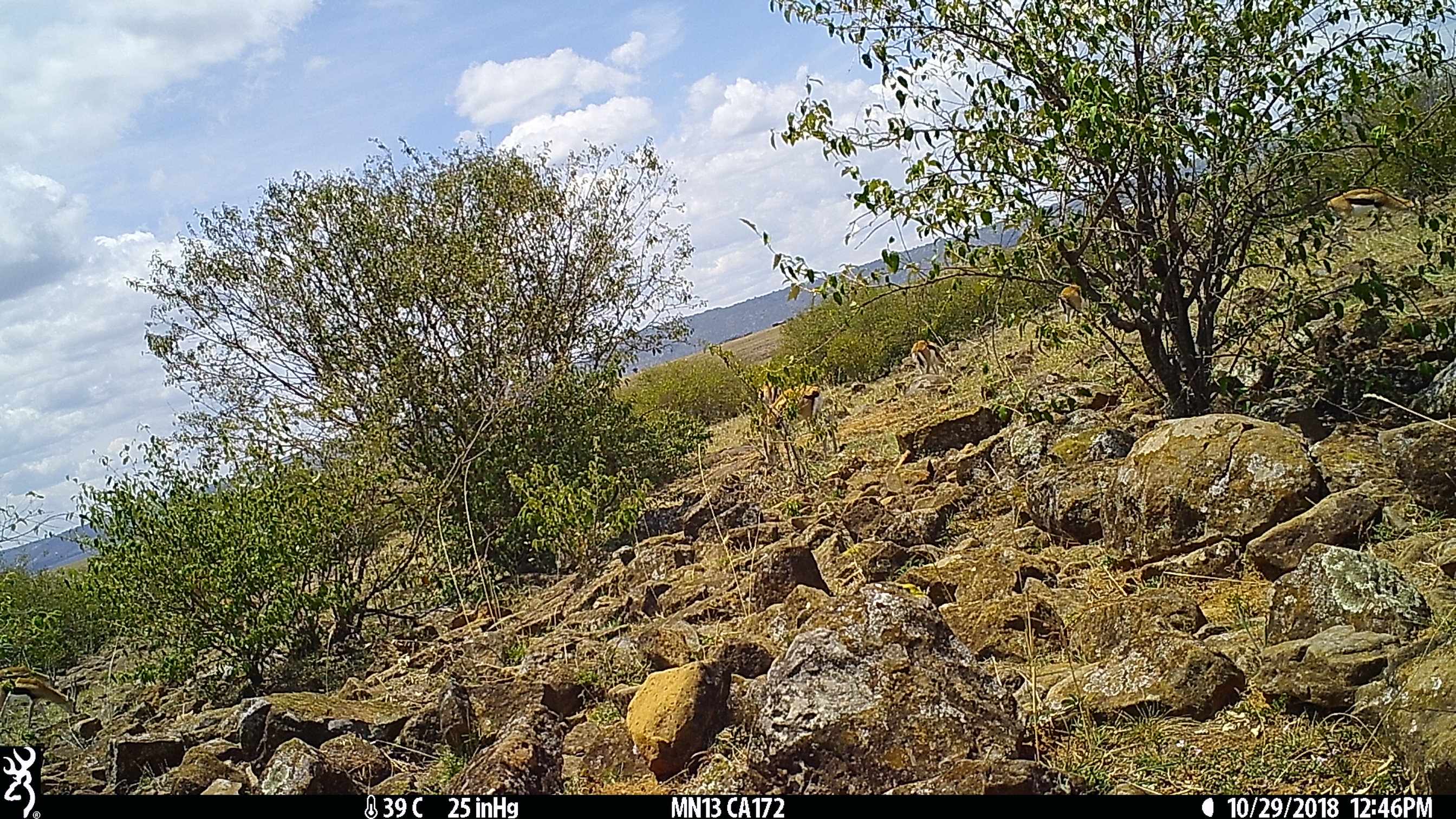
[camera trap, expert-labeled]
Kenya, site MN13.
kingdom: Animalia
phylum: Chordata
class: Mammalia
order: Artiodactyla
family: Bovidae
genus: Eudorcas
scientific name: Eudorcas thomsonii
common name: thomon's gazelle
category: gazelle thomsons